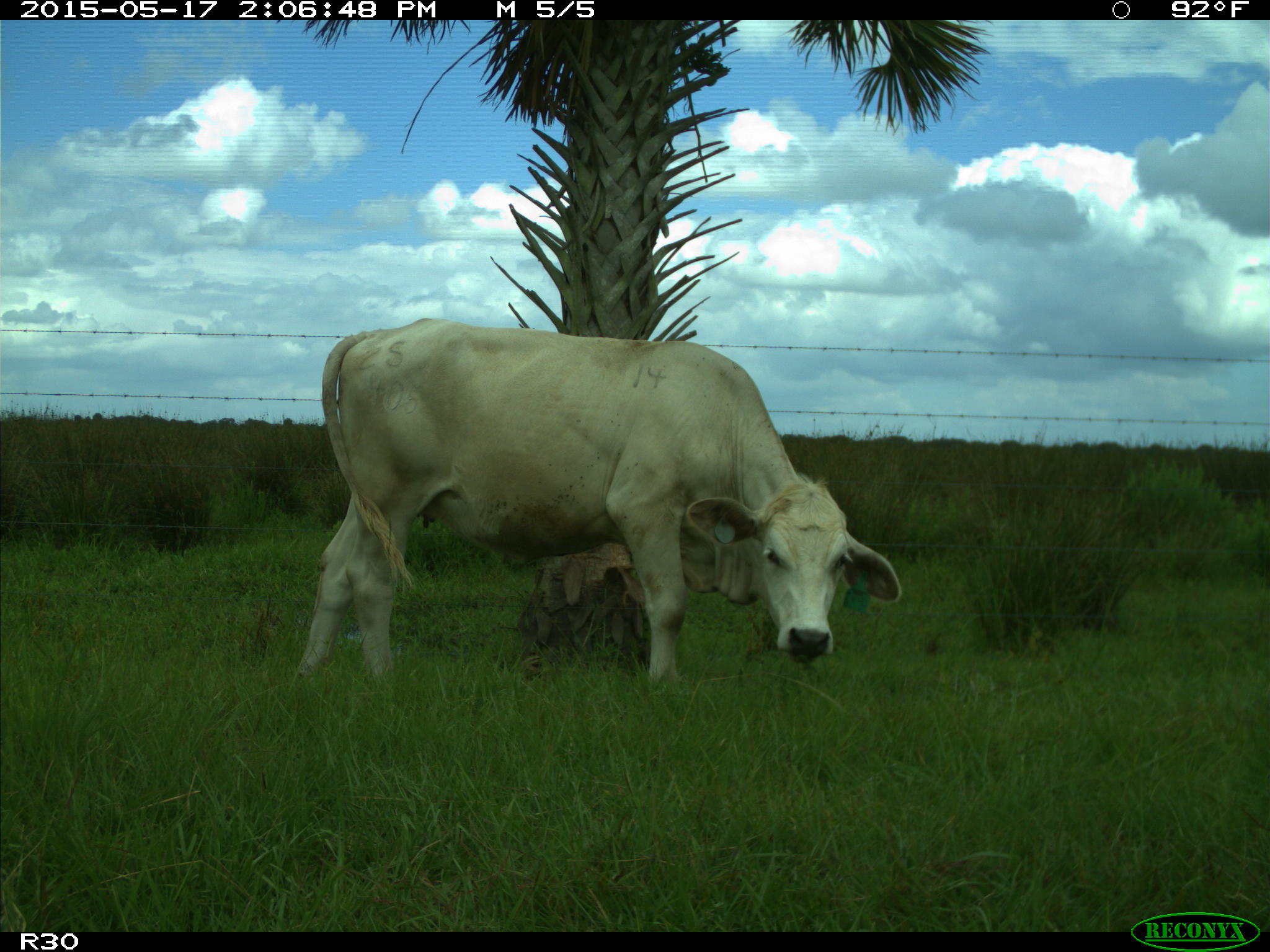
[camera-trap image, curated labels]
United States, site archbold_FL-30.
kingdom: Animalia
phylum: Chordata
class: Mammalia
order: Artiodactyla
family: Bovidae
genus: Bos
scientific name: Bos taurus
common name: domestic cow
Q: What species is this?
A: Bos taurus (domestic cow).